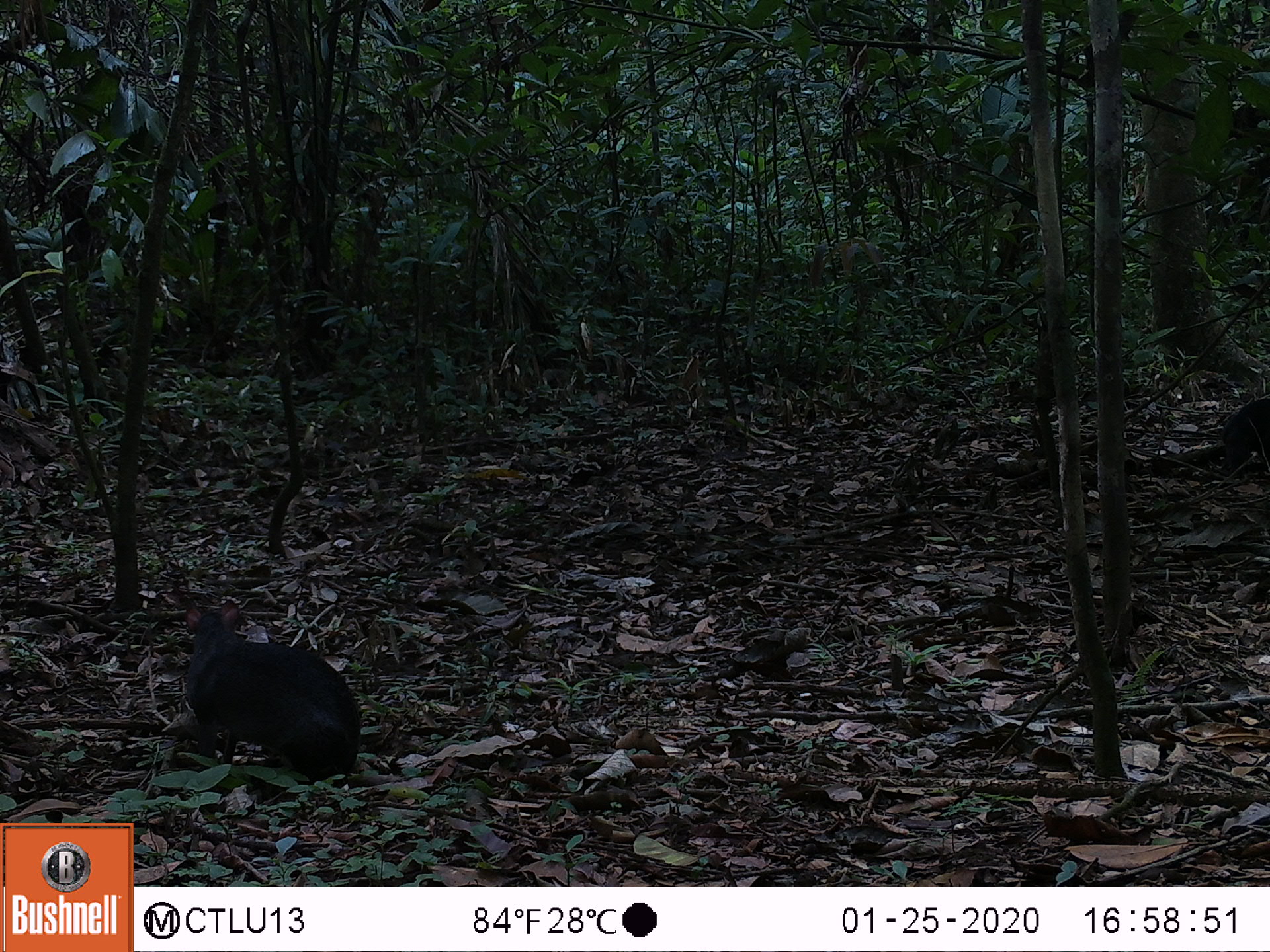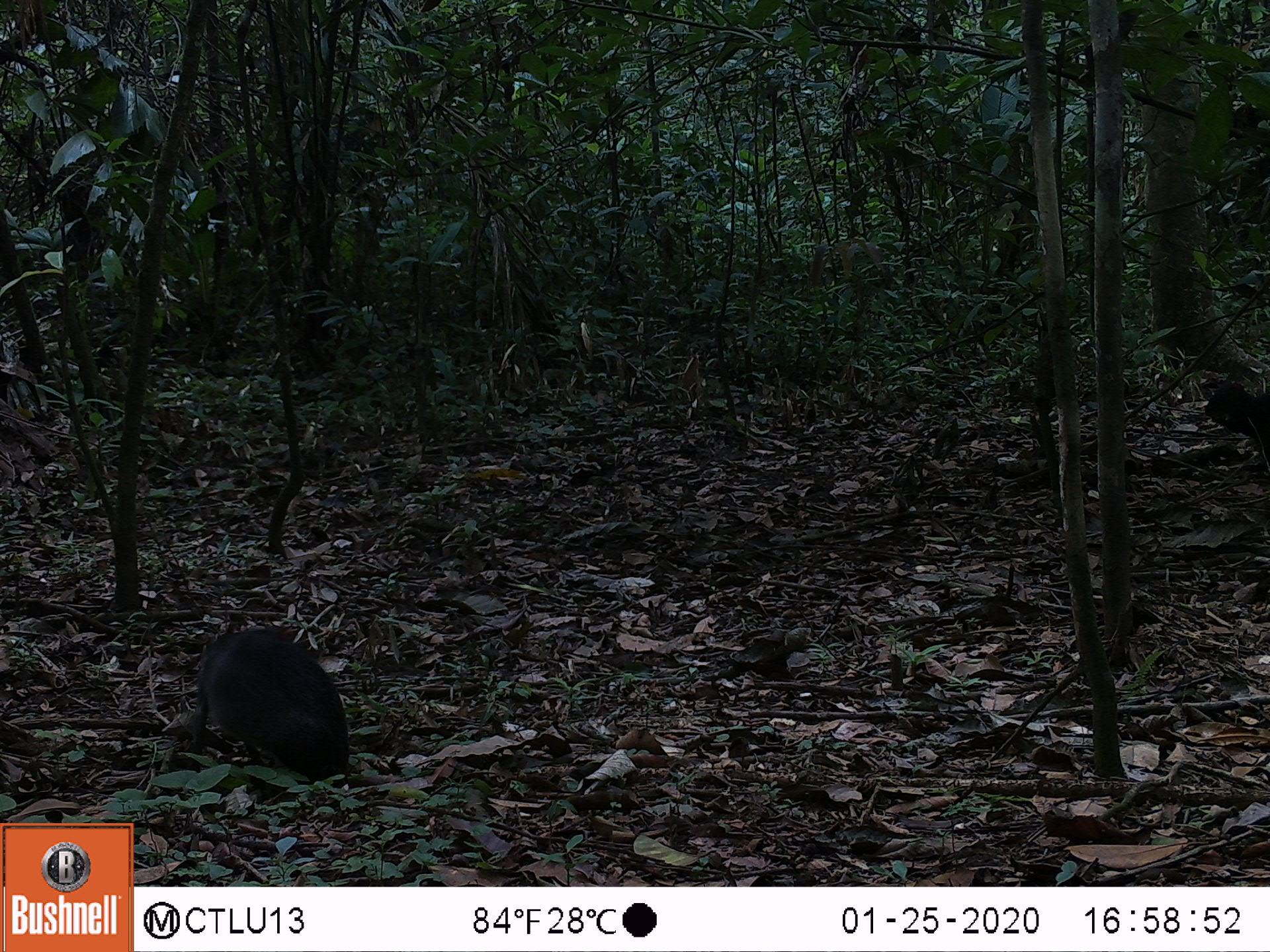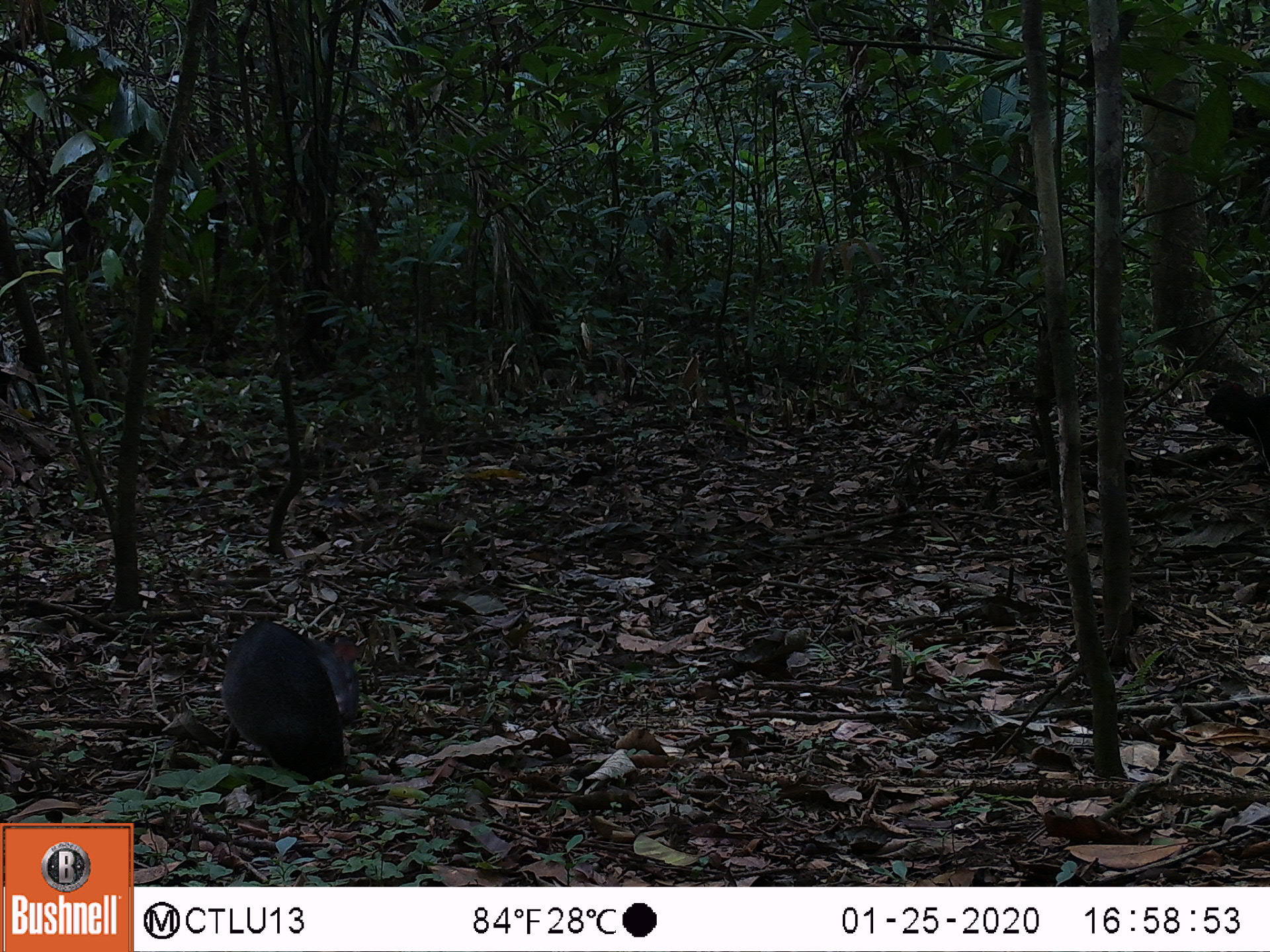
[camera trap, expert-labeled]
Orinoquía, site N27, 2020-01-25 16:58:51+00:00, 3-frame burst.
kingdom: Animalia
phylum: Chordata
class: Mammalia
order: Rodentia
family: Dasyproctidae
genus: Dasyprocta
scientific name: Dasyprocta fuliginosa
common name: black agouti